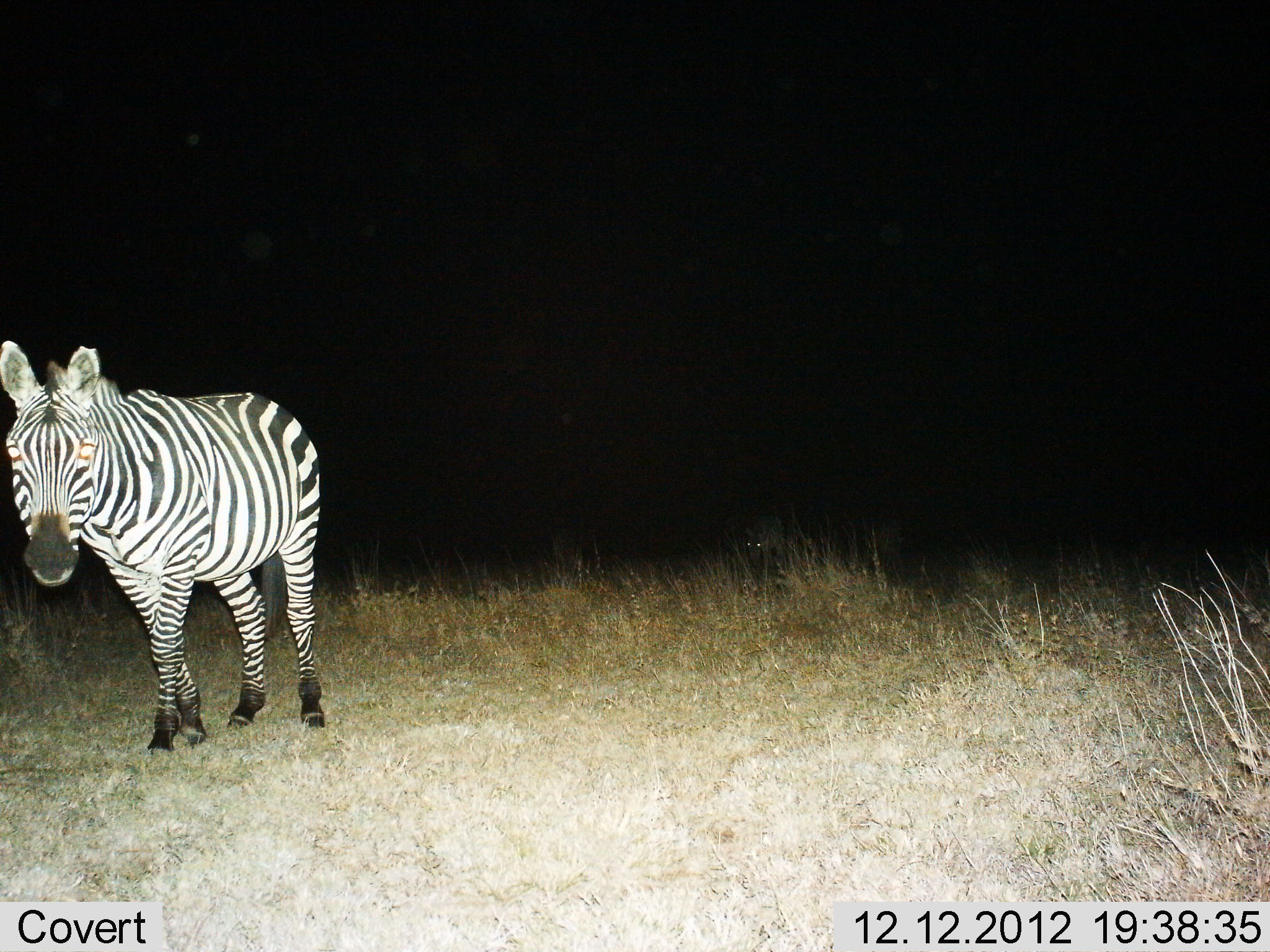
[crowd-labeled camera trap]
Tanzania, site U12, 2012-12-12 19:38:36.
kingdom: Animalia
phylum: Chordata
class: Mammalia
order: Perissodactyla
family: Equidae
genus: Equus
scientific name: Equus quagga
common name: plains zebra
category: zebra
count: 1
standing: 50%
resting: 0%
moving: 50%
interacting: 0%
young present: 0%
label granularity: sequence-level